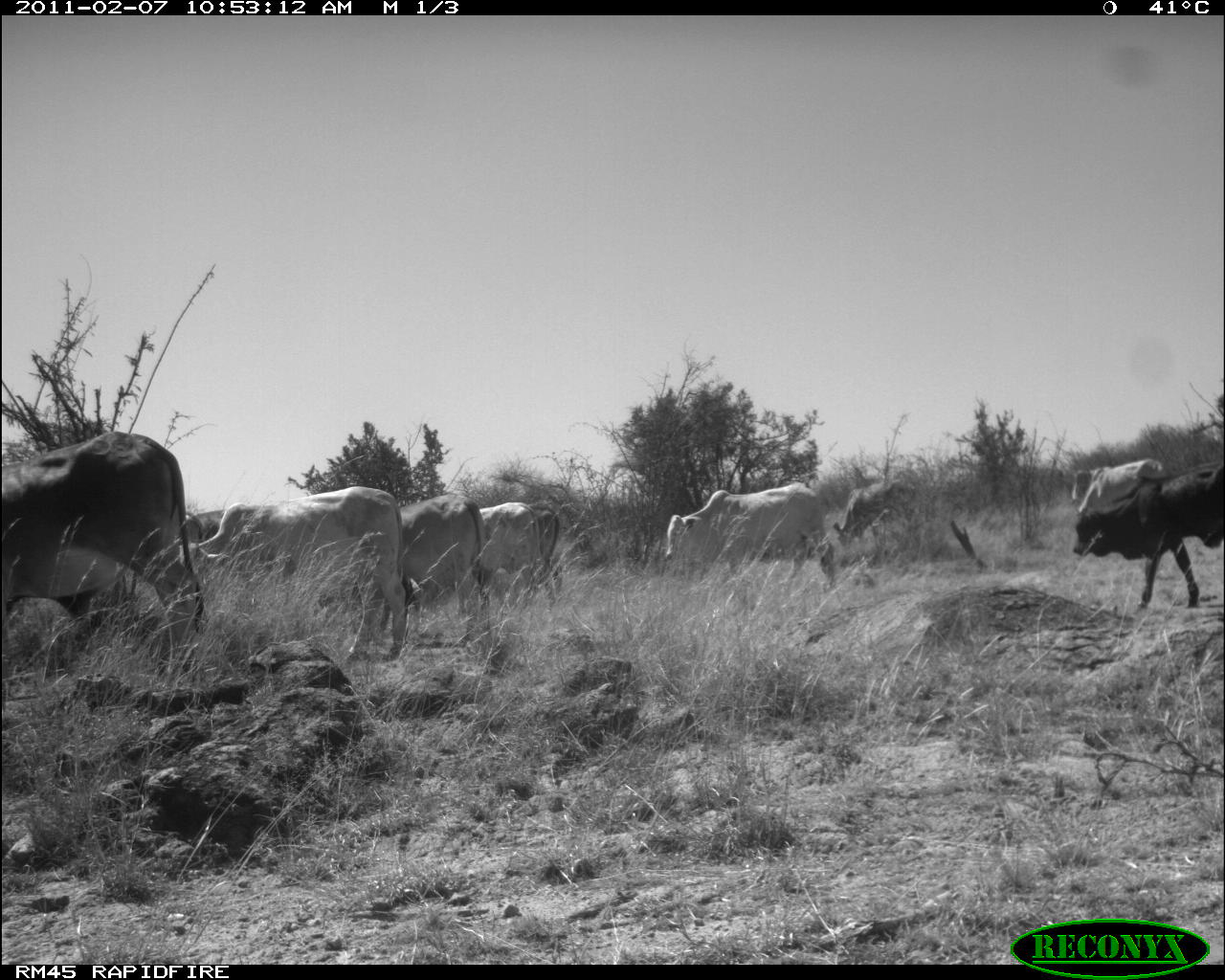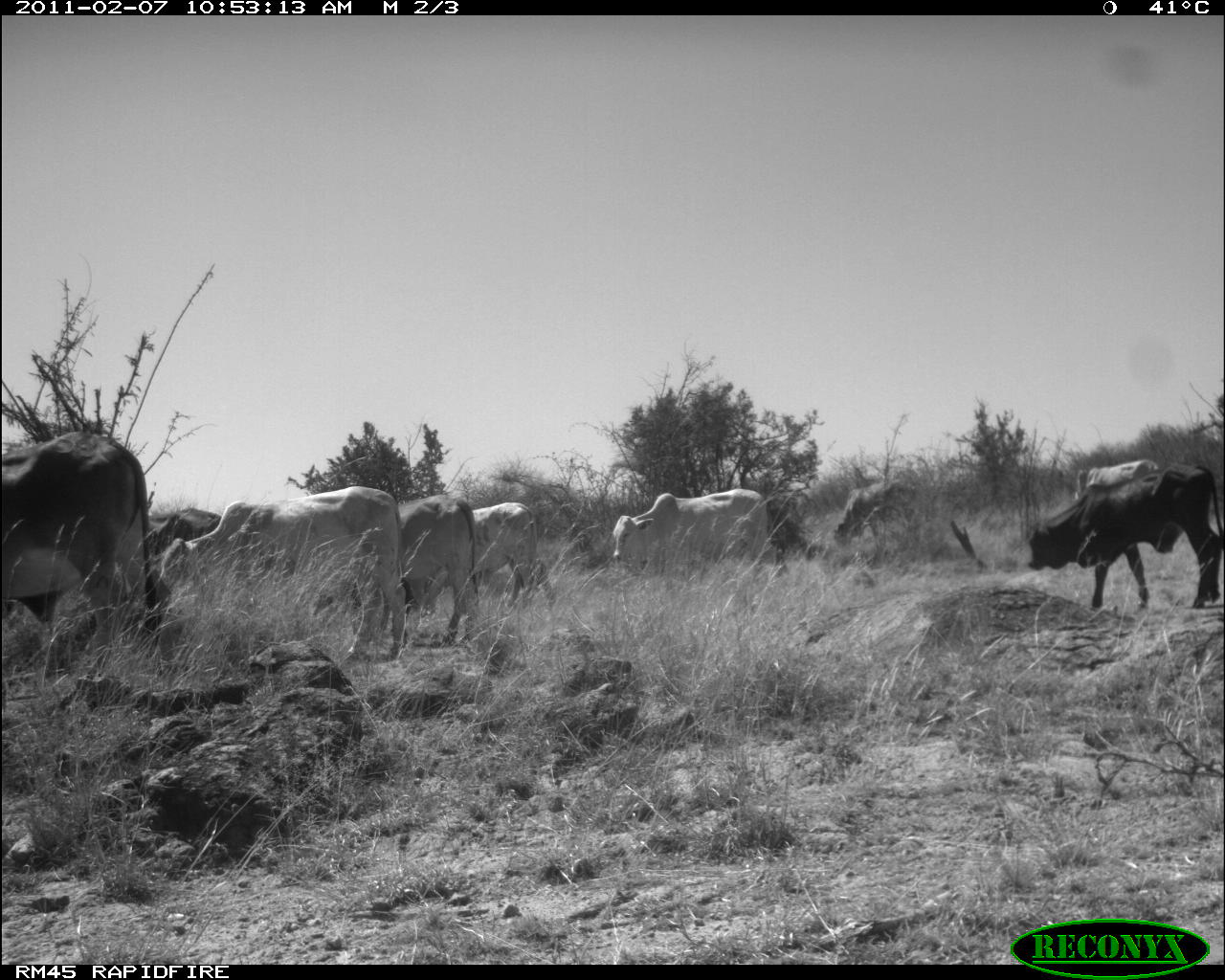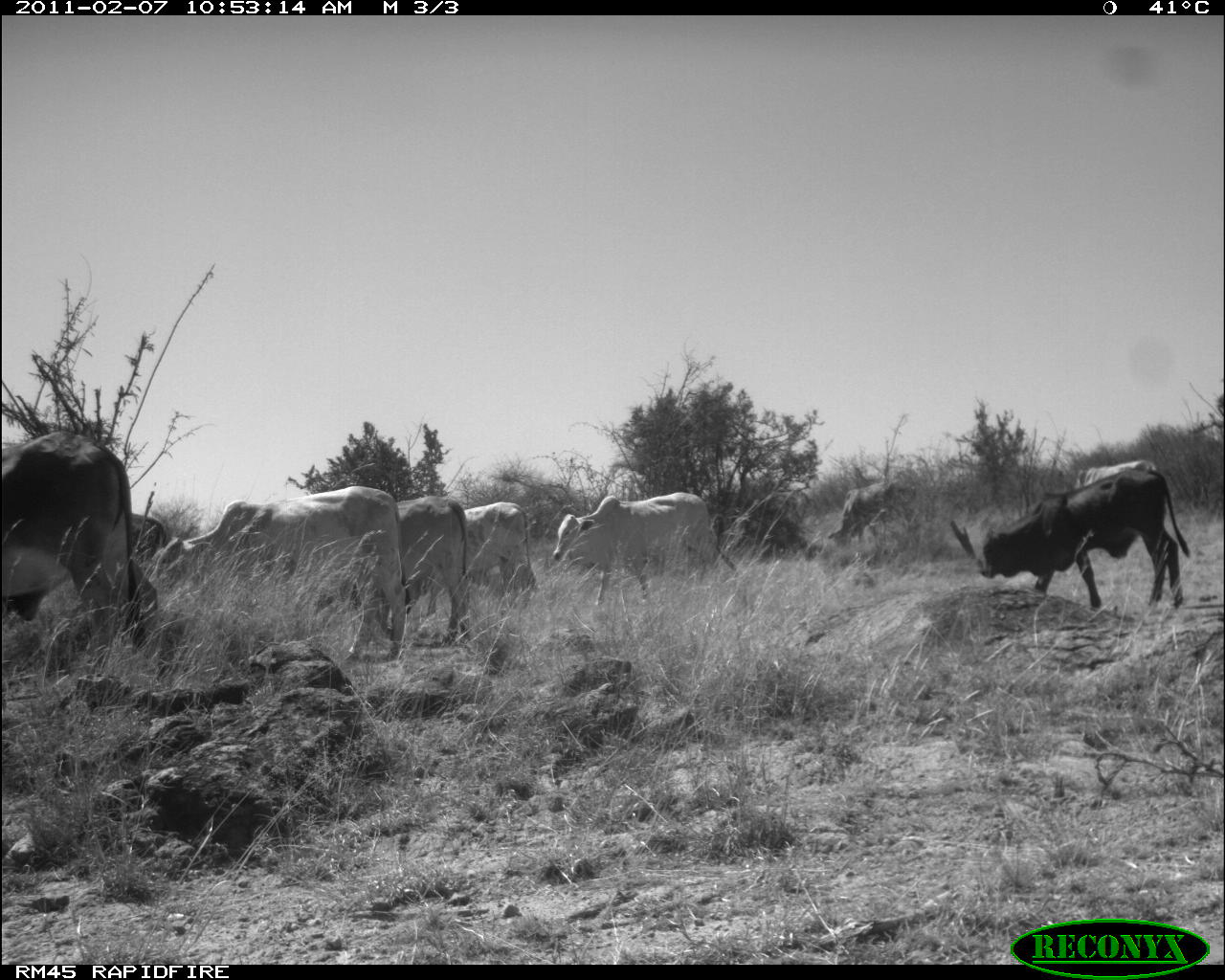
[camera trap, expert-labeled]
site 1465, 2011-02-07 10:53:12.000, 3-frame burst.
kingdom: Animalia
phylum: Chordata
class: Mammalia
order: Artiodactyla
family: Bovidae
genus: Bos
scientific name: Bos taurus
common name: domestic cattle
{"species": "Bos taurus (domestic cattle)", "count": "8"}